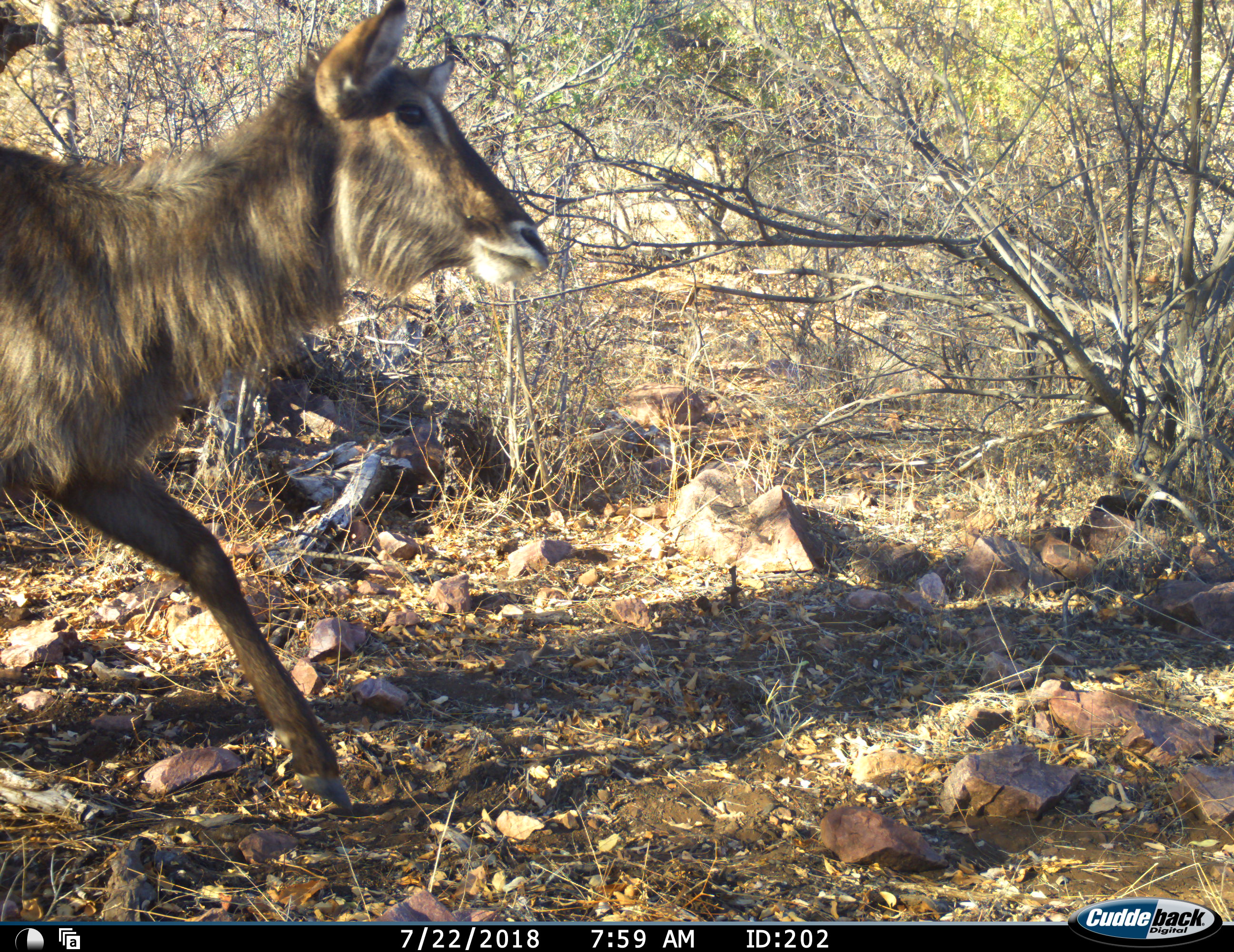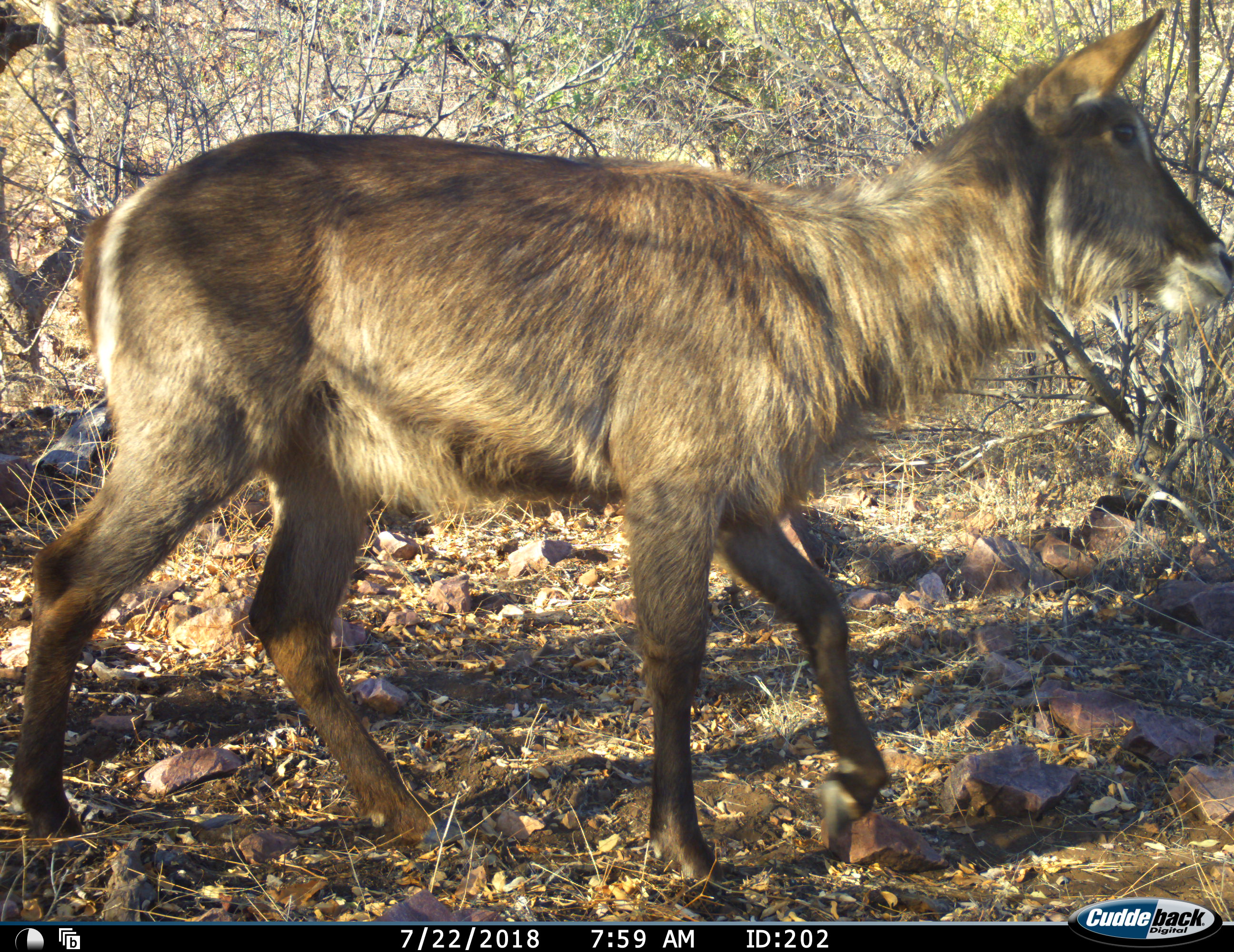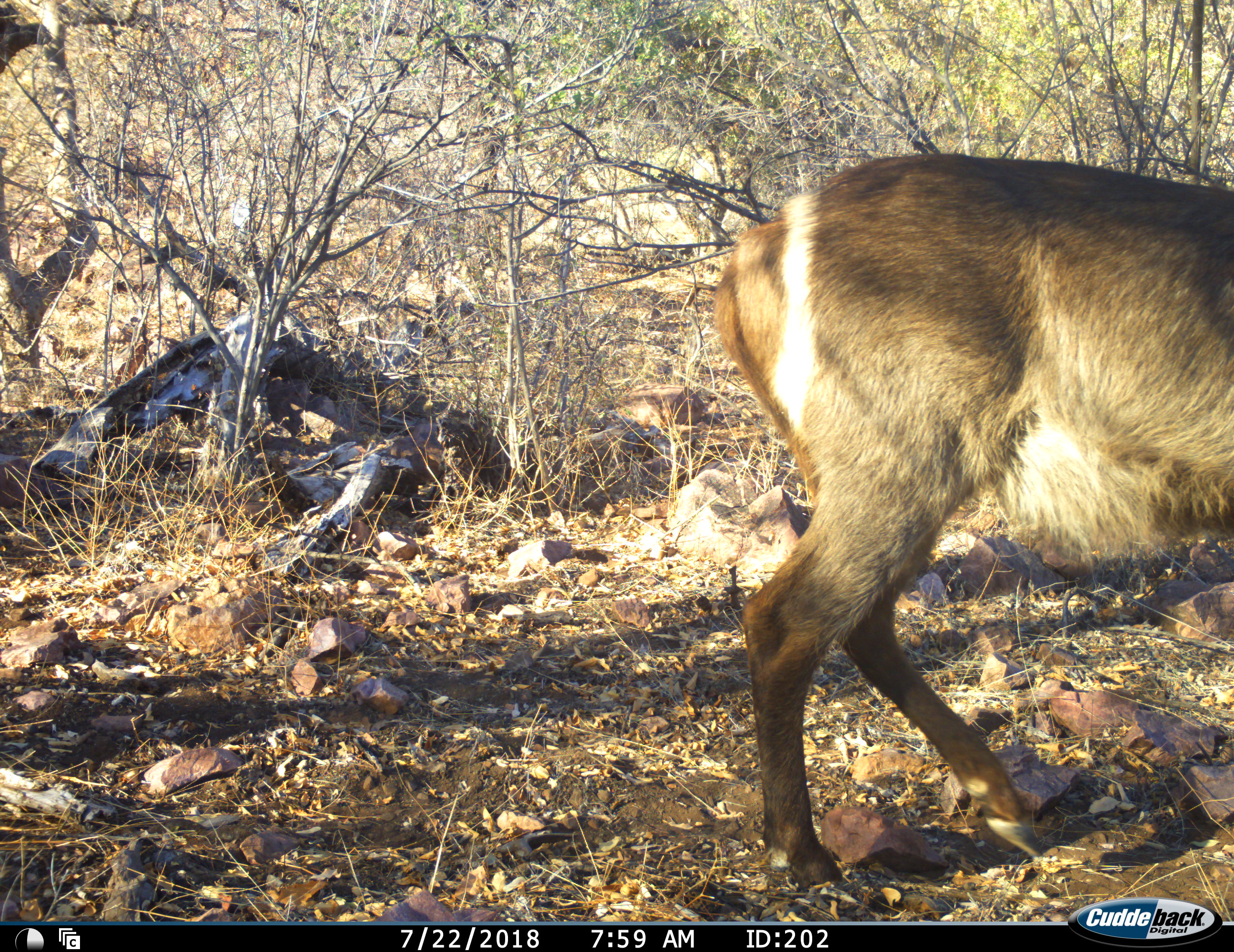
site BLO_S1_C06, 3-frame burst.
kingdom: Animalia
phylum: Chordata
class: Mammalia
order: Artiodactyla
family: Bovidae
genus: Kobus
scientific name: Kobus ellipsiprymnus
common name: waterbuck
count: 1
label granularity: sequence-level